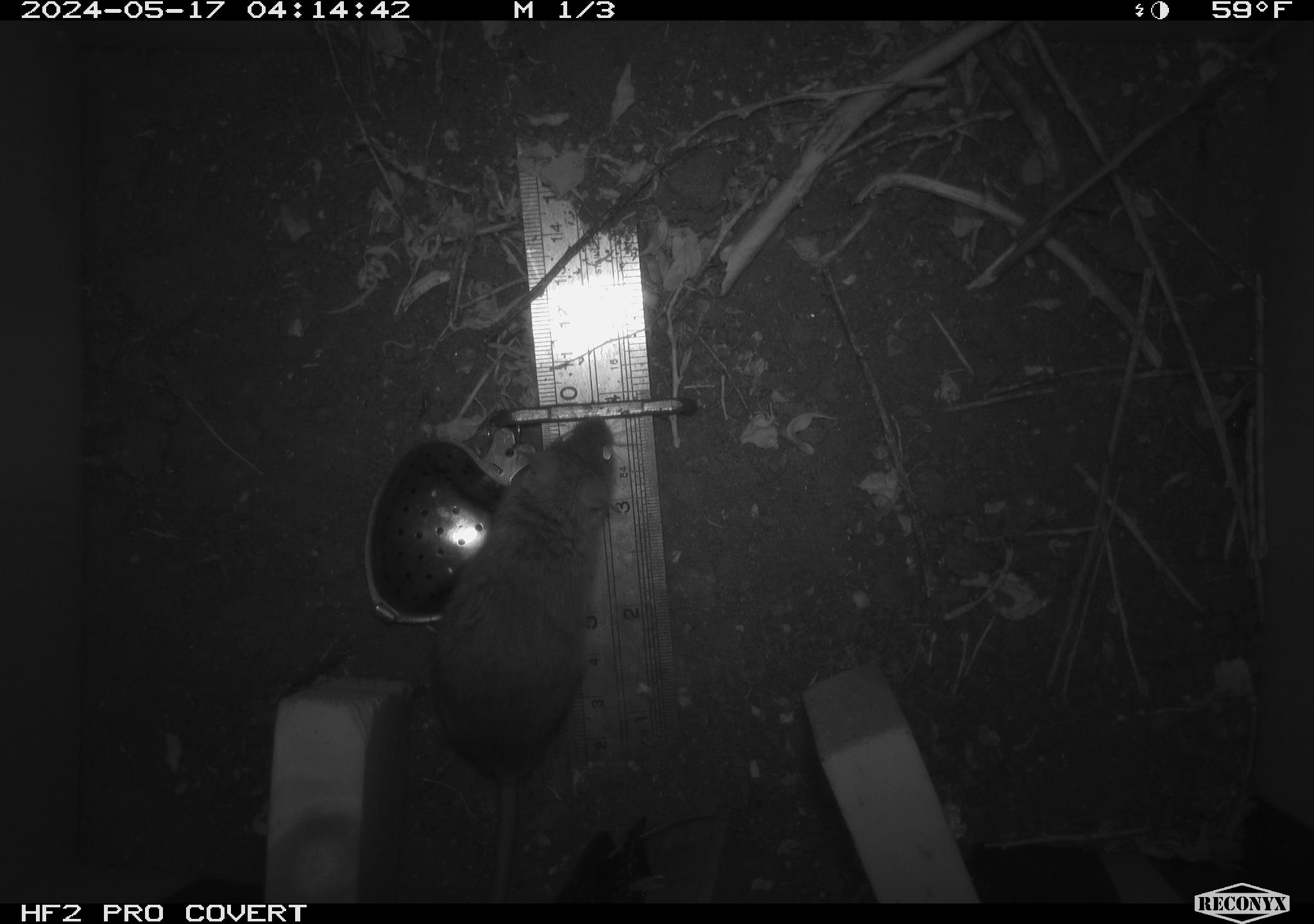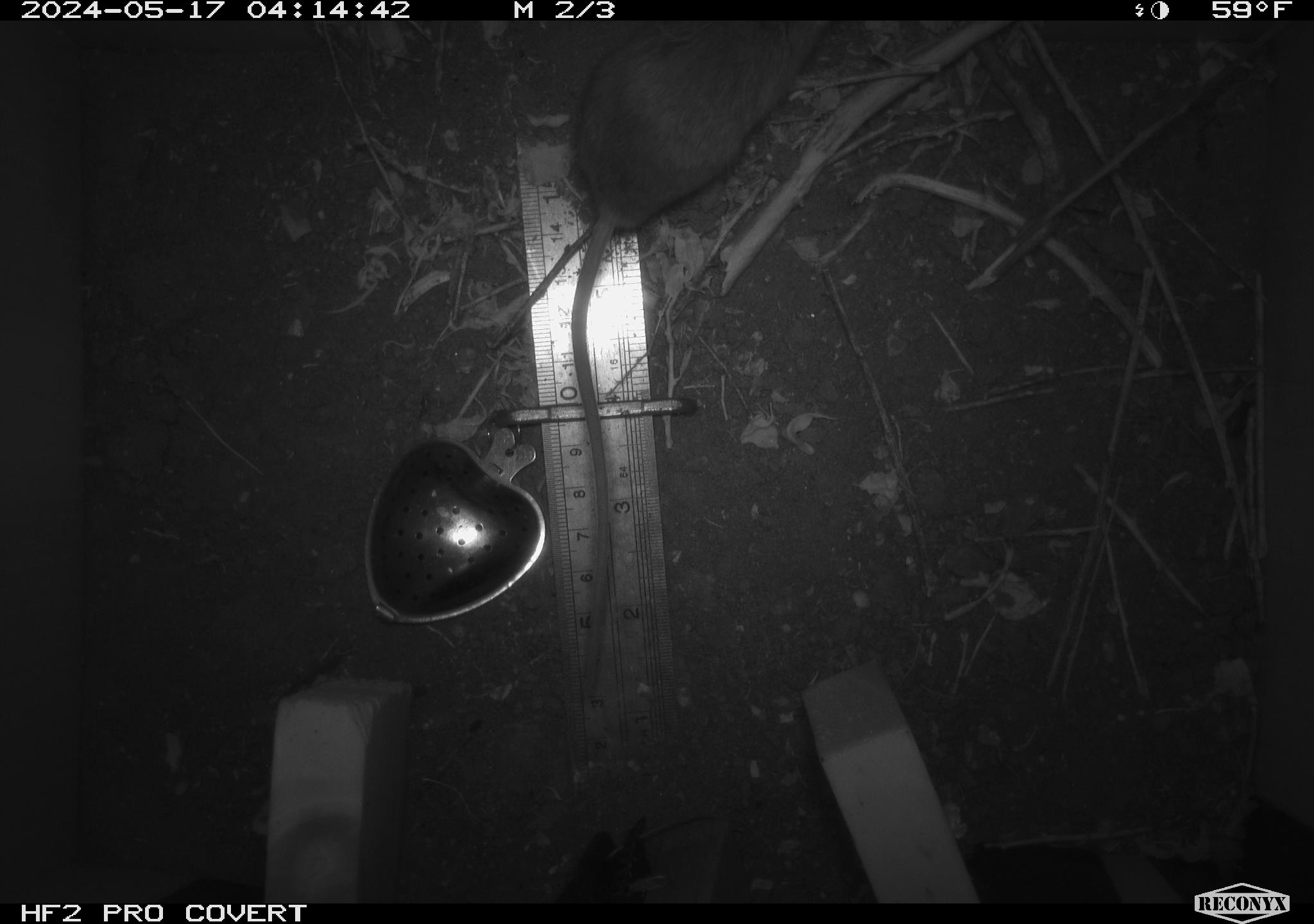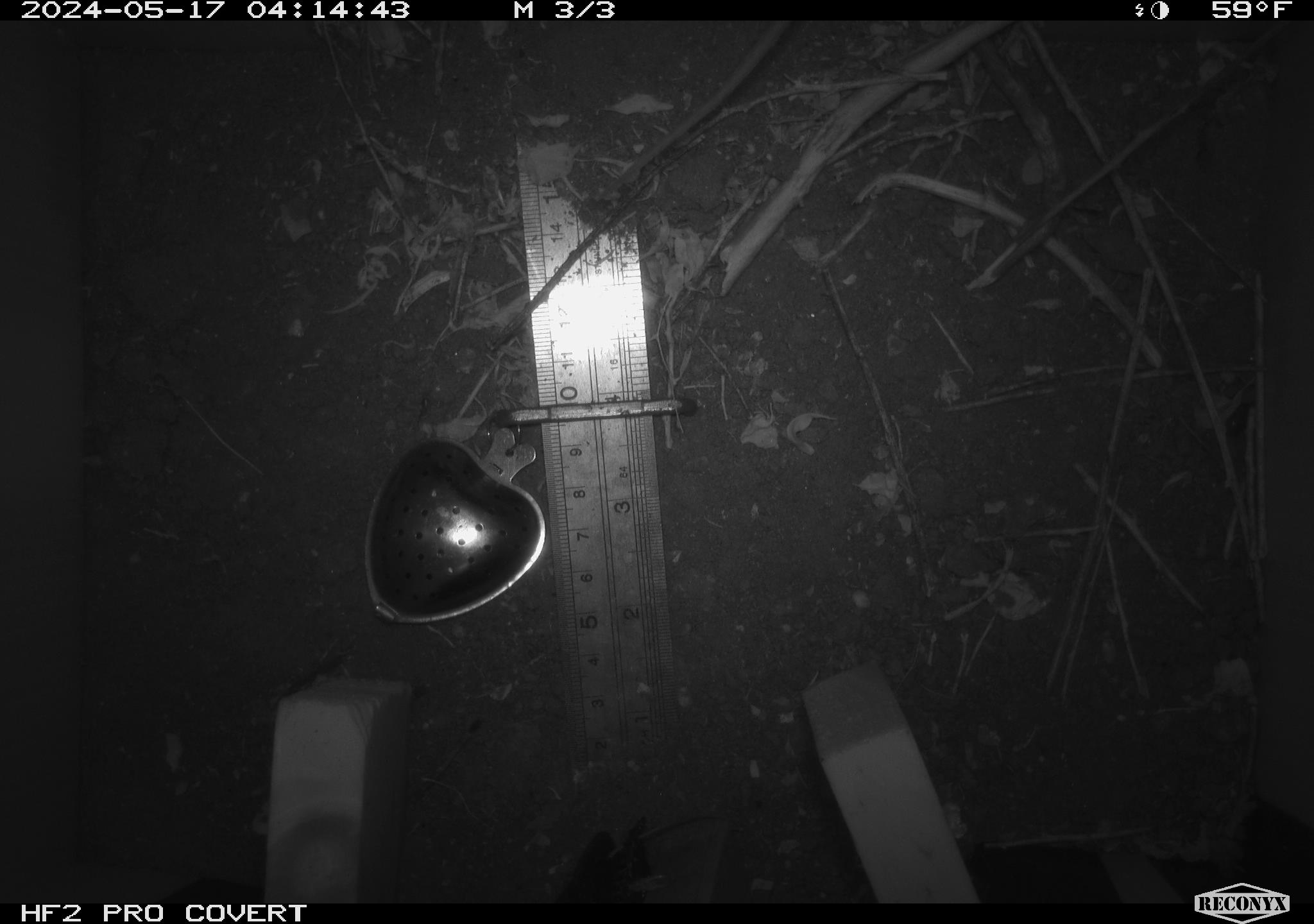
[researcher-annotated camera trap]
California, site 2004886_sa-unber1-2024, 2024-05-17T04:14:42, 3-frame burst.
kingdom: Animalia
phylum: Chordata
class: Mammalia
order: Rodentia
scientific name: Rodentia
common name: mouse species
Mouse species (Rodentia).